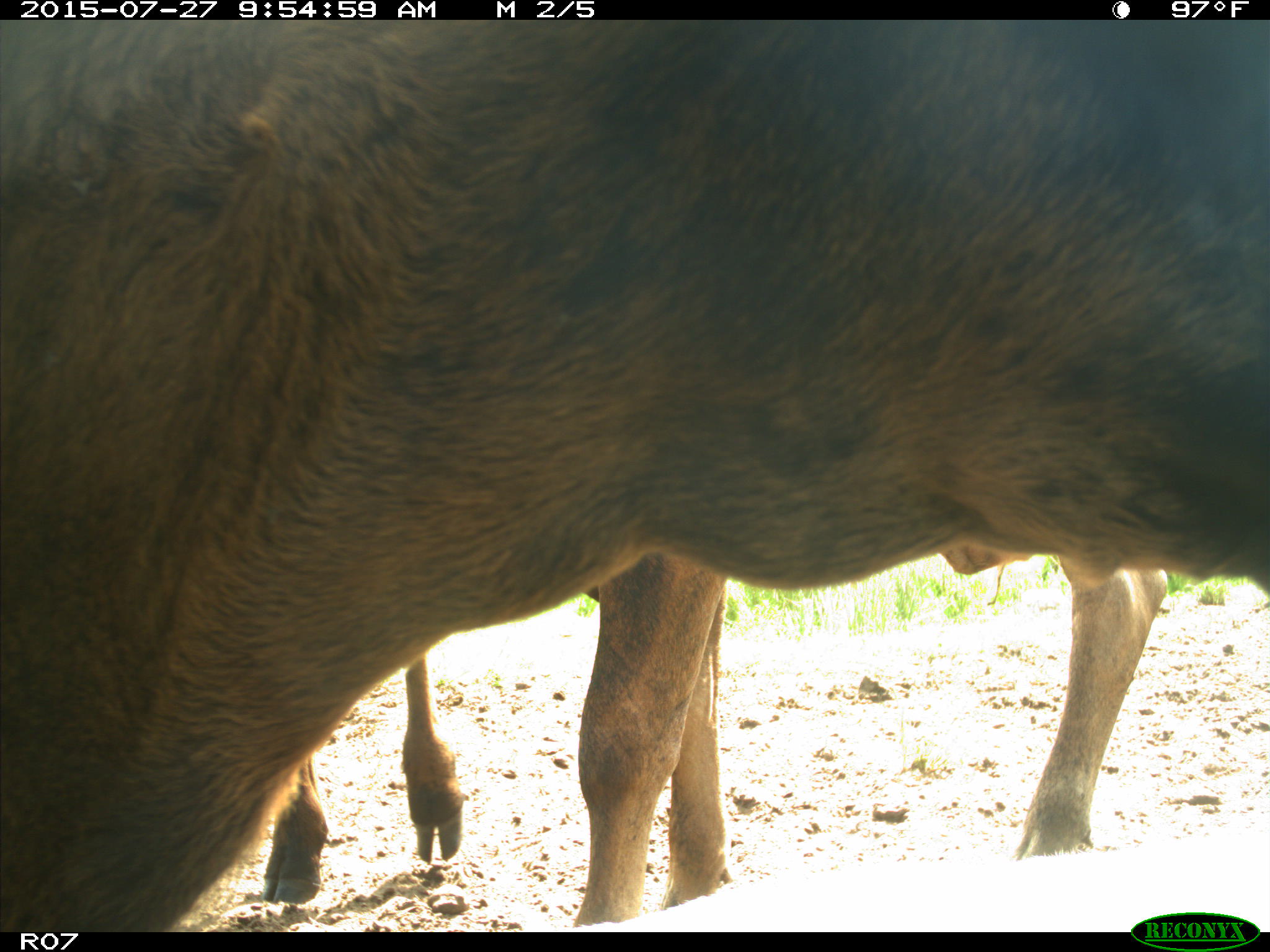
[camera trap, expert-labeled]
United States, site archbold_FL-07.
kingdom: Animalia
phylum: Chordata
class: Mammalia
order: Artiodactyla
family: Bovidae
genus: Bos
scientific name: Bos taurus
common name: domestic cow